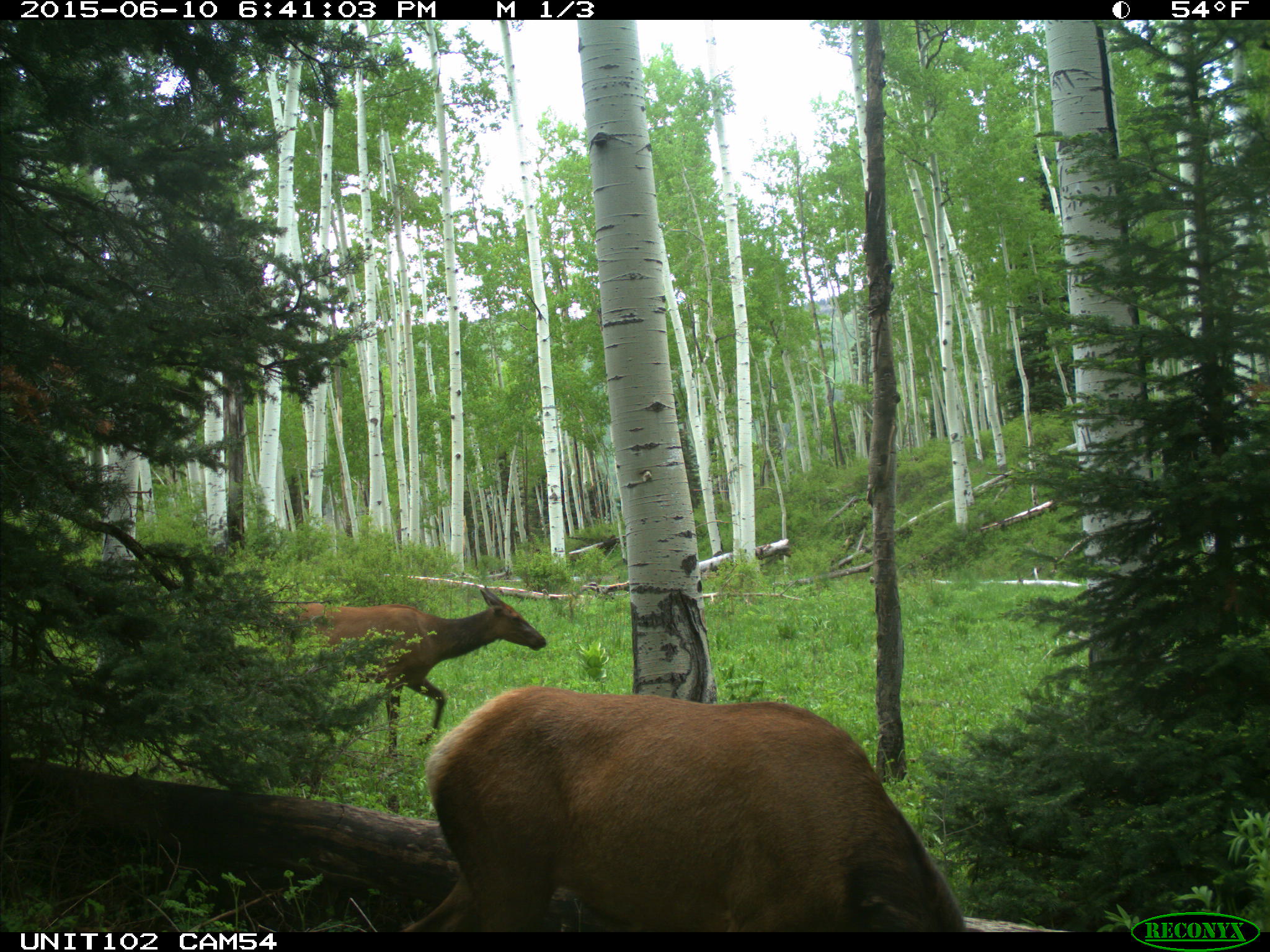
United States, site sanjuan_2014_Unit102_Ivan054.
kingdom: Animalia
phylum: Chordata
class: Mammalia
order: Artiodactyla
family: Cervidae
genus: Cervus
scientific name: Cervus elaphus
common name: red deer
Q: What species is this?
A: Cervus elaphus (red deer).